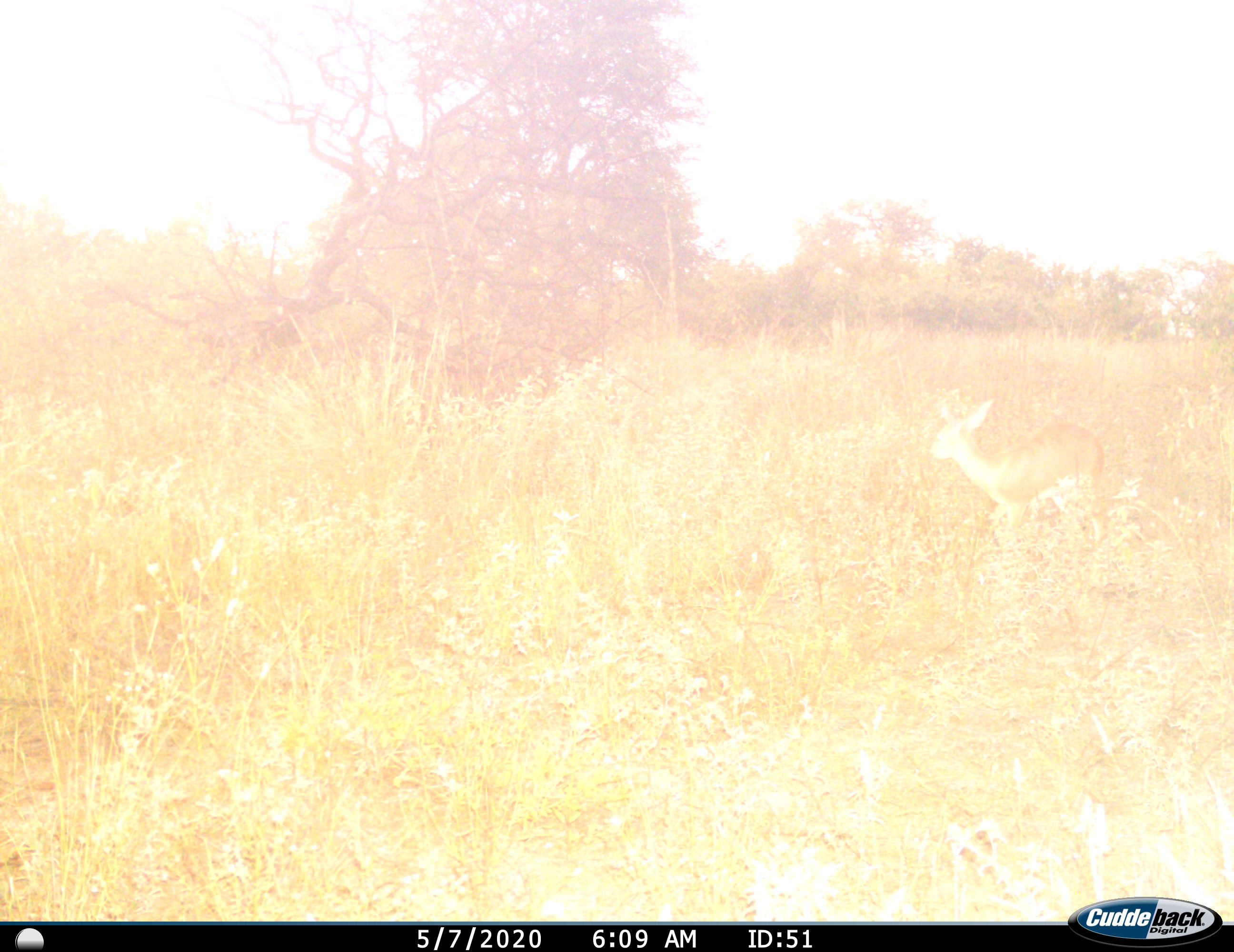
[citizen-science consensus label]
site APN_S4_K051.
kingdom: Animalia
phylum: Chordata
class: Mammalia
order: Artiodactyla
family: Bovidae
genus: Aepyceros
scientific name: Aepyceros melampus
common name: impala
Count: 1.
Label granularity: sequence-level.